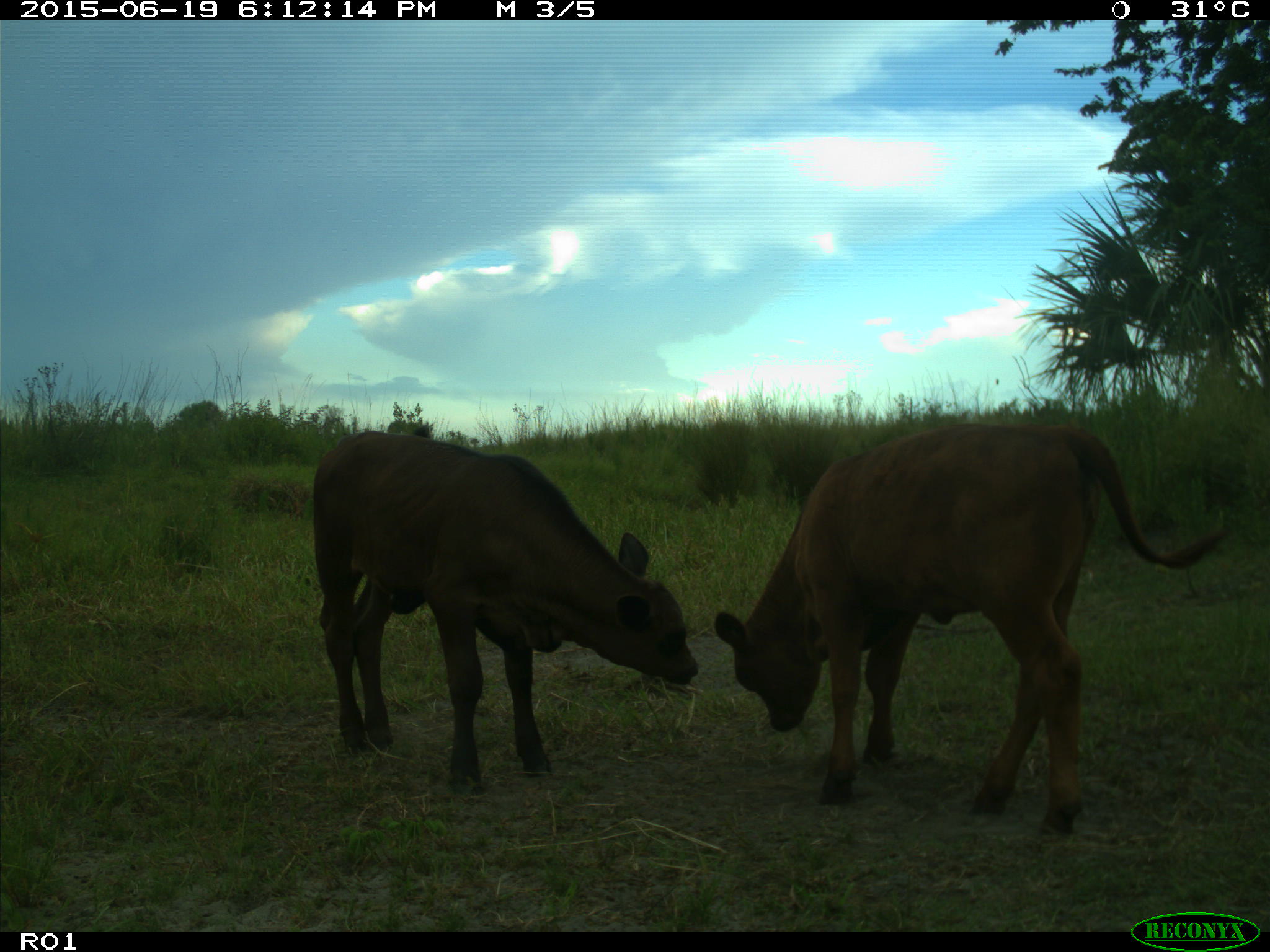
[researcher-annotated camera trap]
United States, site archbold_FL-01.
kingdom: Animalia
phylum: Chordata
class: Mammalia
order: Artiodactyla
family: Bovidae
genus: Bos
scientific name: Bos taurus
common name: domestic cow